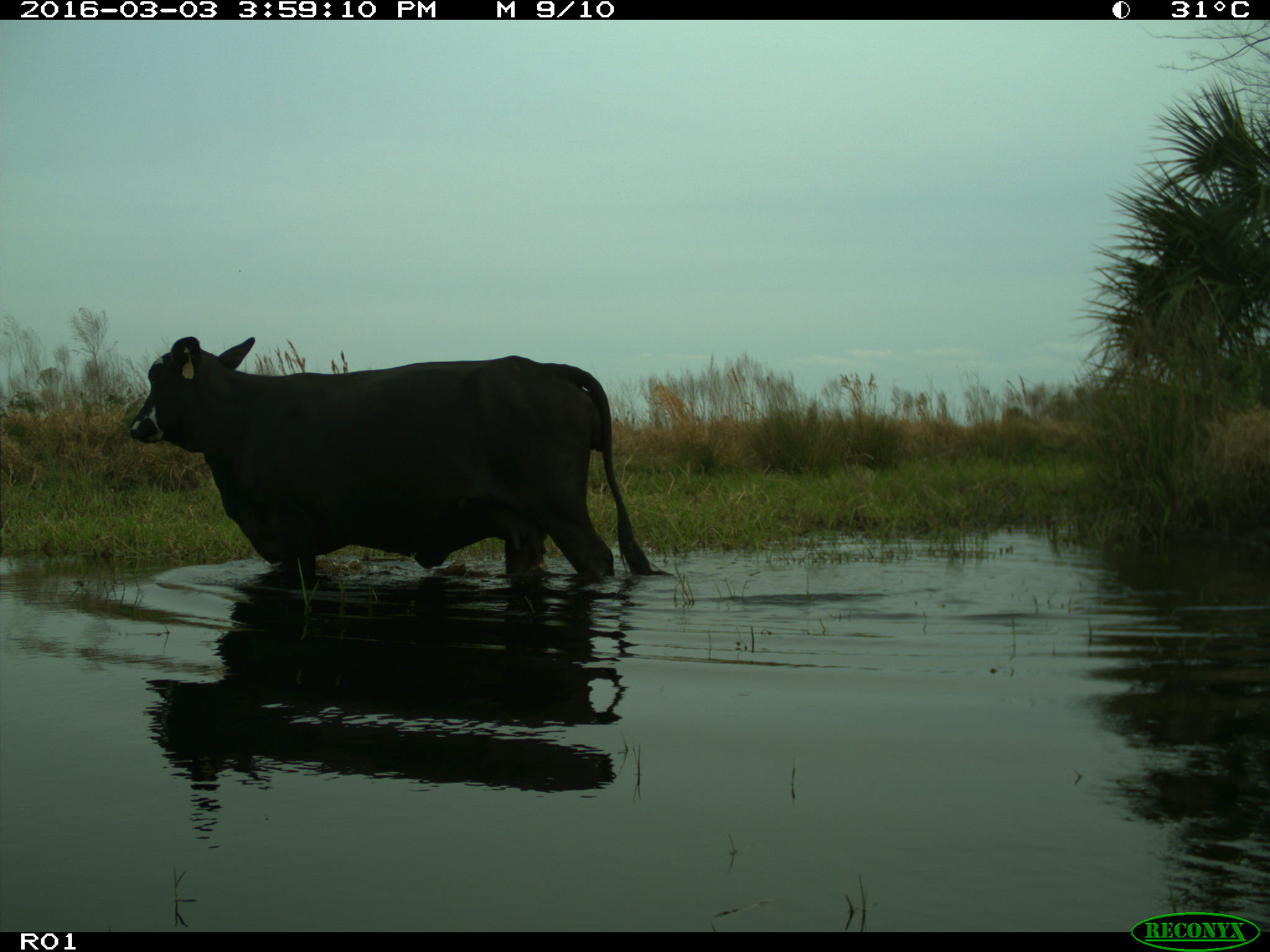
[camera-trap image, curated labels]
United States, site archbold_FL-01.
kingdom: Animalia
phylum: Chordata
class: Mammalia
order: Artiodactyla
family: Bovidae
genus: Bos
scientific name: Bos taurus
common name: domestic cow